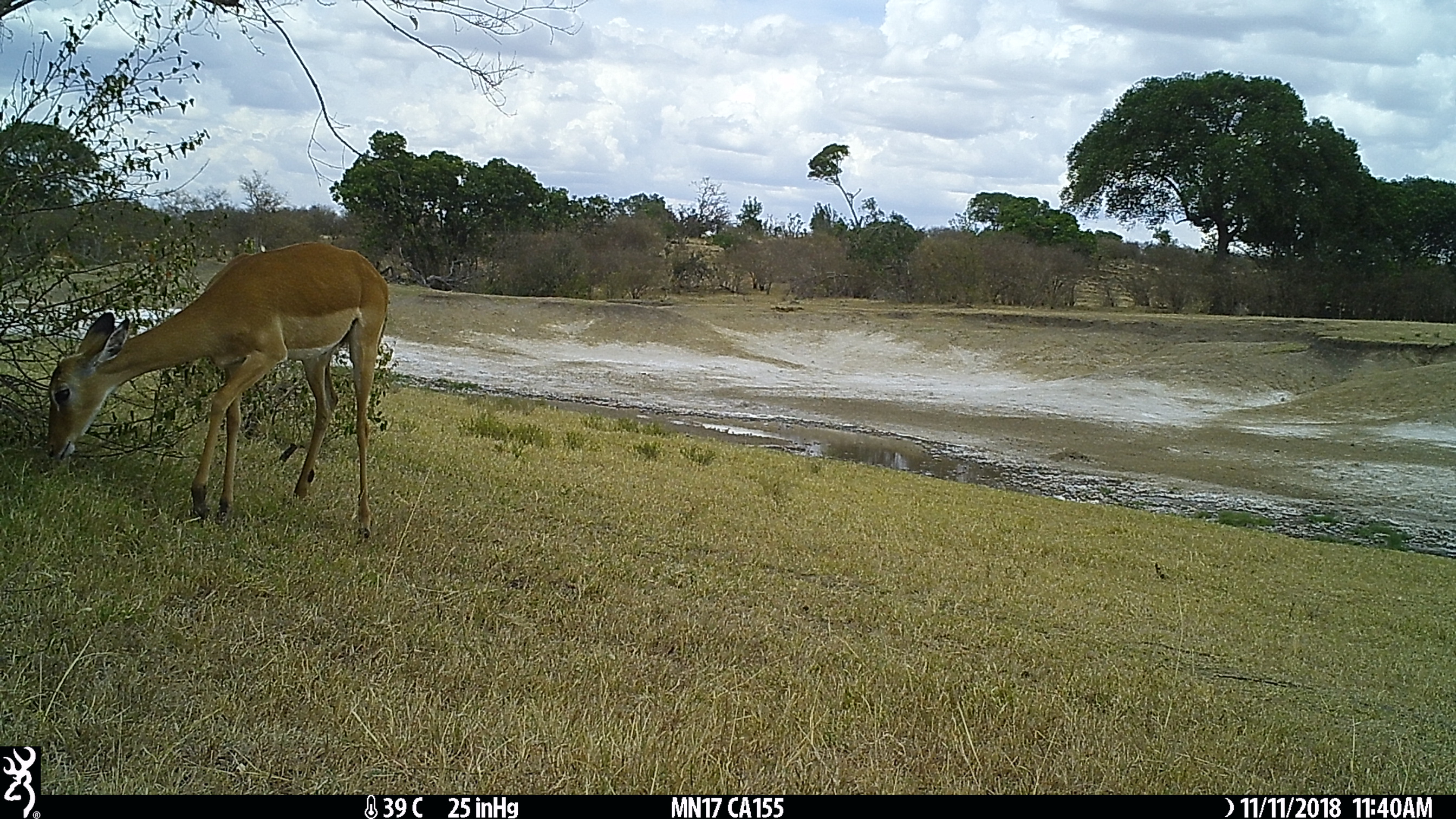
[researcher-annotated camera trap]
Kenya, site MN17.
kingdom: Animalia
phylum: Chordata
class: Mammalia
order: Artiodactyla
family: Bovidae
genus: Aepyceros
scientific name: Aepyceros melampus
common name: impala